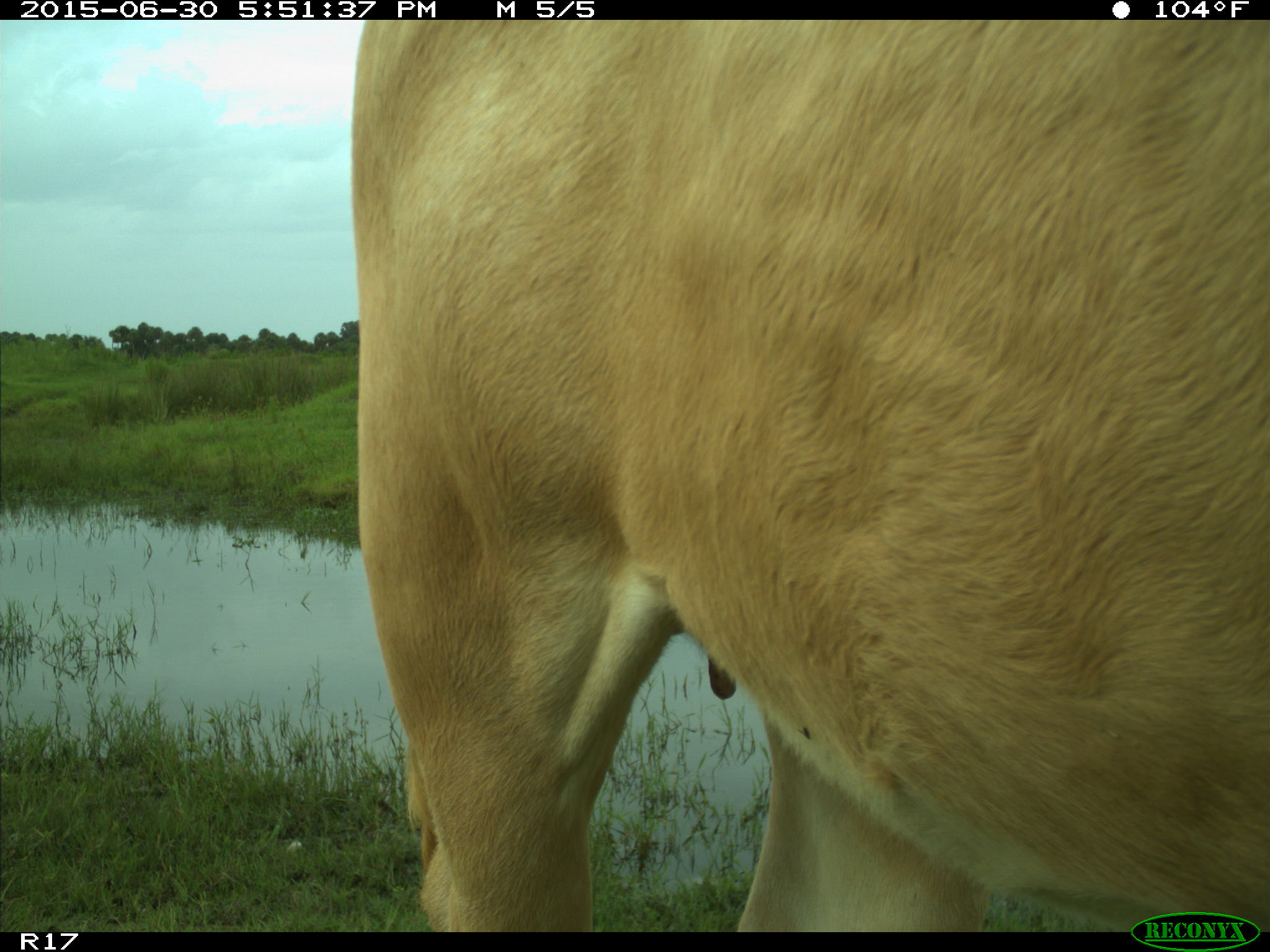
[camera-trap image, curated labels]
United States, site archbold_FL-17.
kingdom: Animalia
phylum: Chordata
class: Mammalia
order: Artiodactyla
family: Bovidae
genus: Bos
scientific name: Bos taurus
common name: domestic cow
Bos taurus (domestic cow).